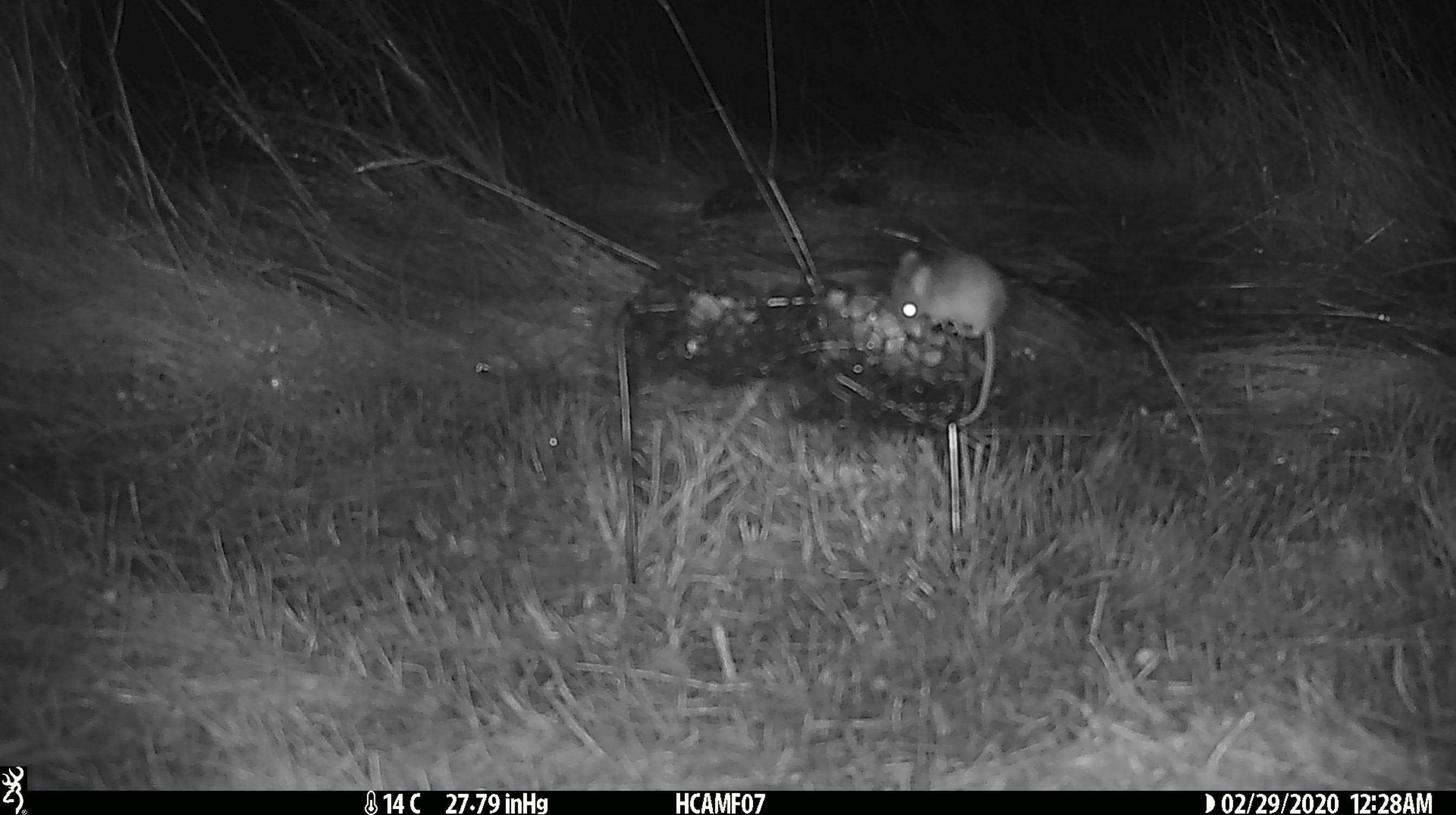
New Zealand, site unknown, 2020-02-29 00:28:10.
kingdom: Animalia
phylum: Chordata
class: Mammalia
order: Rodentia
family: Muridae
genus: Mus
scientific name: Mus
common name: mouse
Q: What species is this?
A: Mouse (Mus).